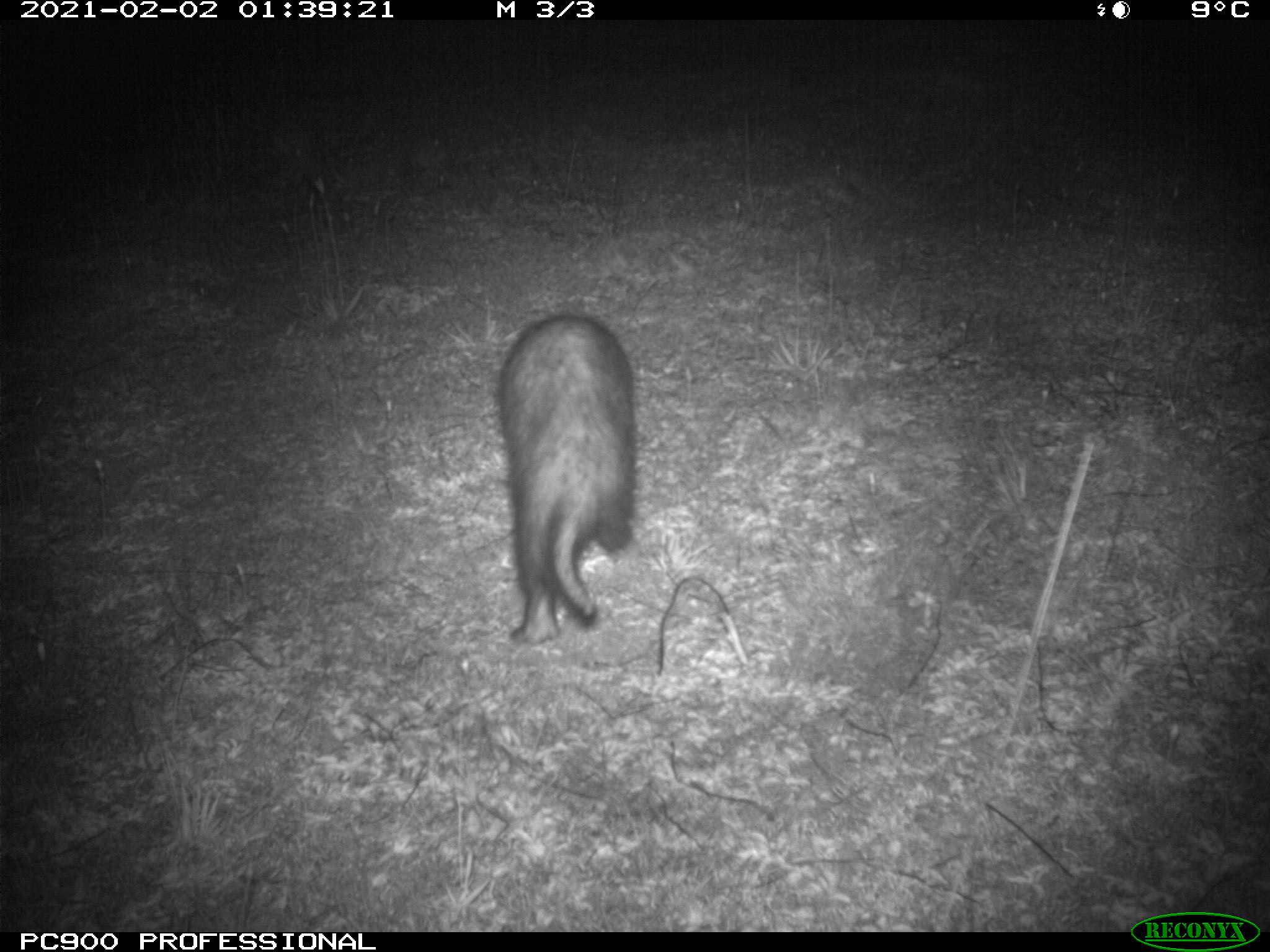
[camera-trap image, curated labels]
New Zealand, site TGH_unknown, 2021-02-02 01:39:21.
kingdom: Animalia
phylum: Chordata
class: Mammalia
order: Carnivora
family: Mustelidae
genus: Mustela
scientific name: Mustela furo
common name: ferret